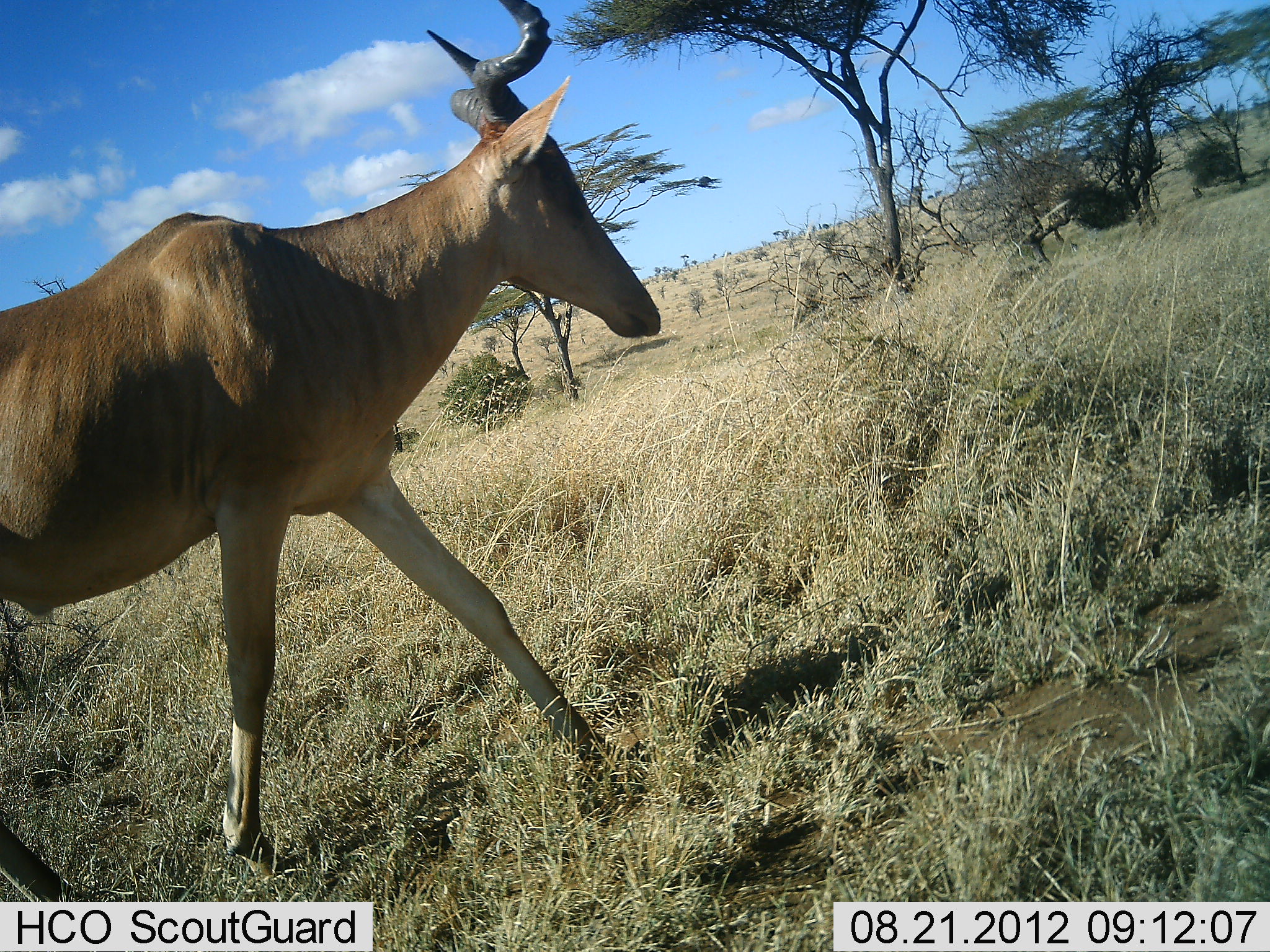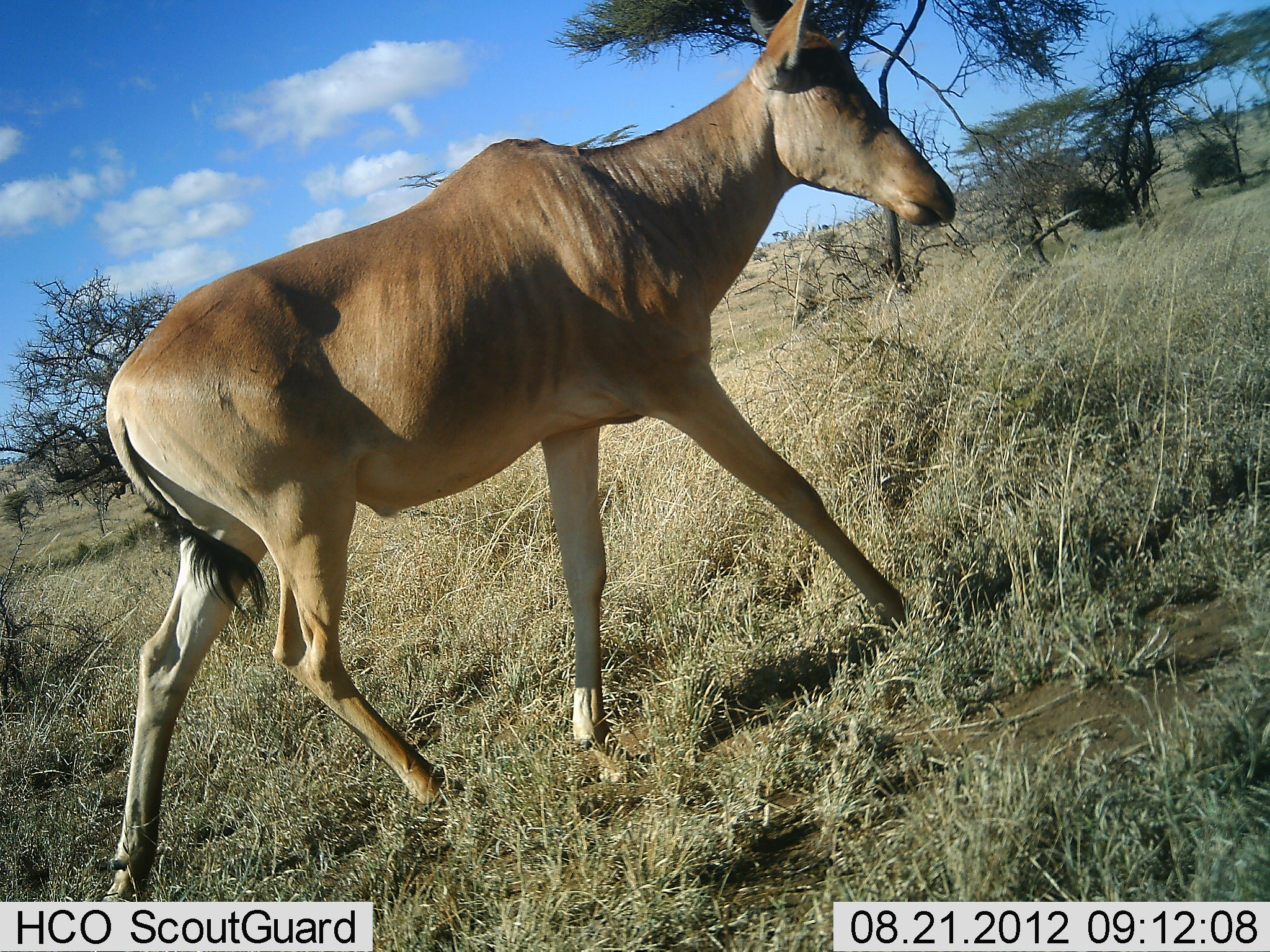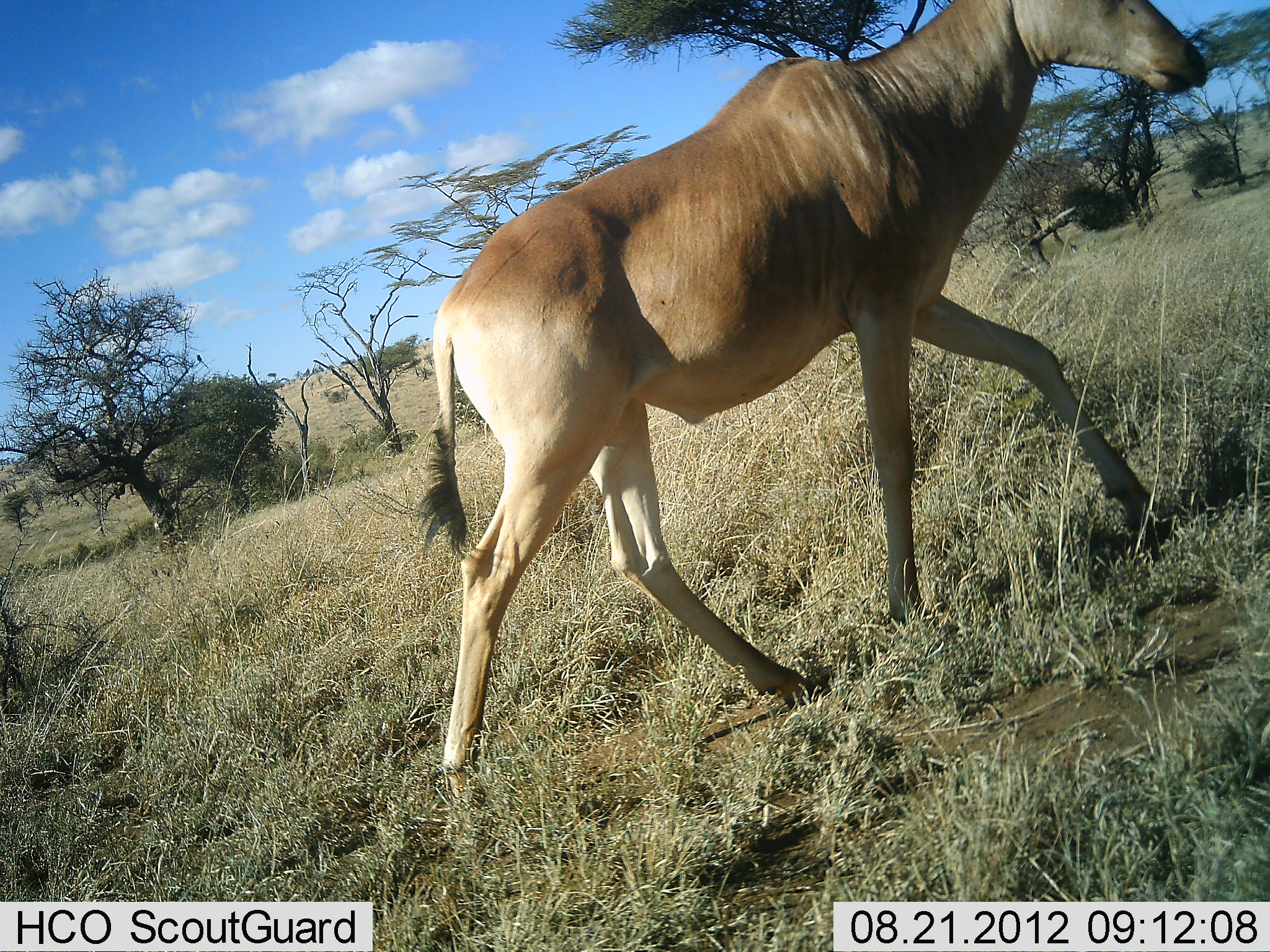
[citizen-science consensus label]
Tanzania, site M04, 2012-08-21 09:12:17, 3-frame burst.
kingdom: Animalia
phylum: Chordata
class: Mammalia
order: Artiodactyla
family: Bovidae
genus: Alcelaphus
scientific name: Alcelaphus buselaphus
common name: hartebeest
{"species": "hartebeest (Alcelaphus buselaphus)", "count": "1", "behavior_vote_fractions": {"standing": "0%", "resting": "0%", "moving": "100%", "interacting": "0%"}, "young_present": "0%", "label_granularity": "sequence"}